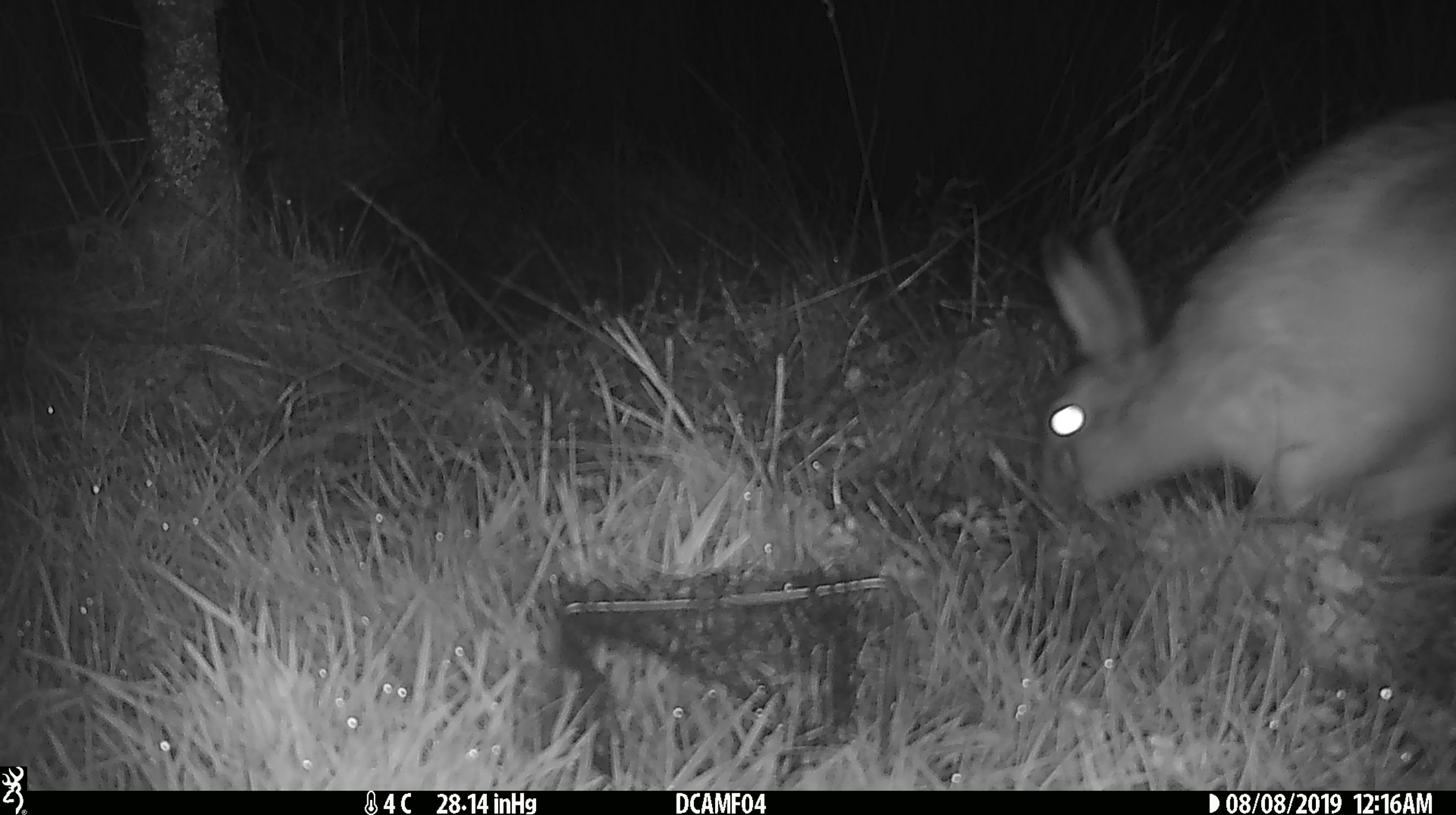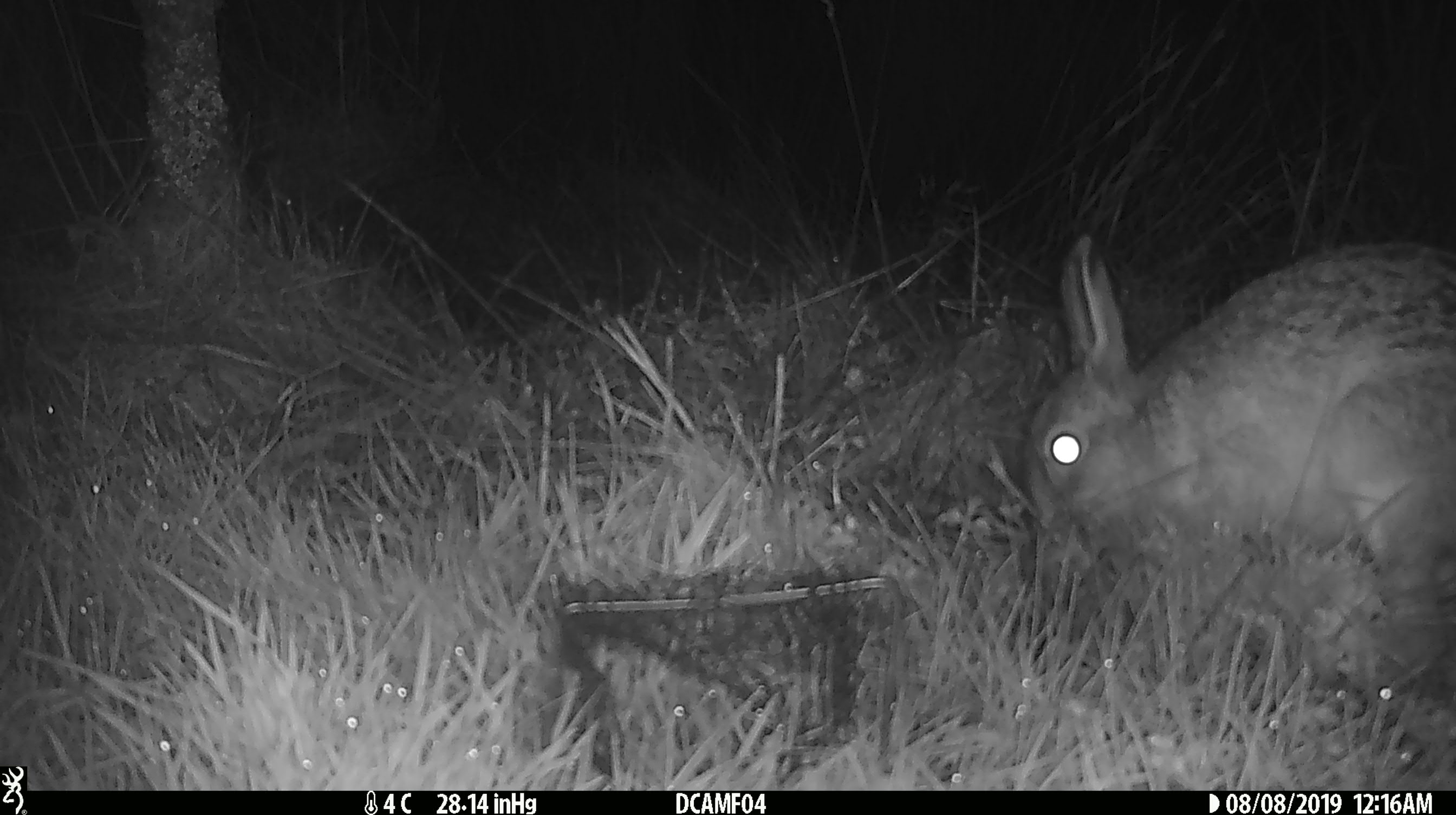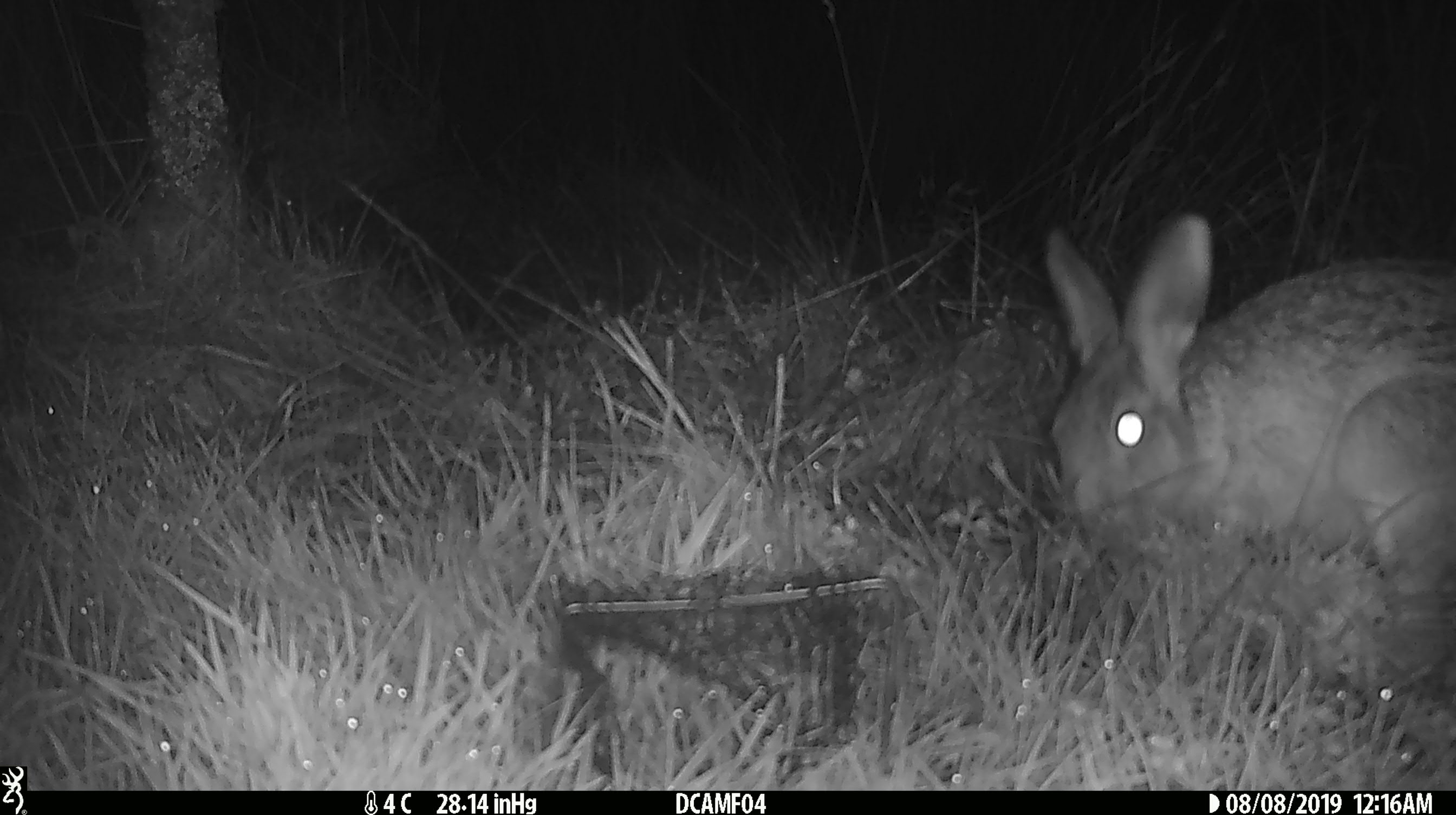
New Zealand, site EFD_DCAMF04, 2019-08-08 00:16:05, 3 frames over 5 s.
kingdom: Animalia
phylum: Chordata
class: Mammalia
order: Lagomorpha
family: Leporidae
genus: Lepus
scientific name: Lepus europaeus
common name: brown hare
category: hare